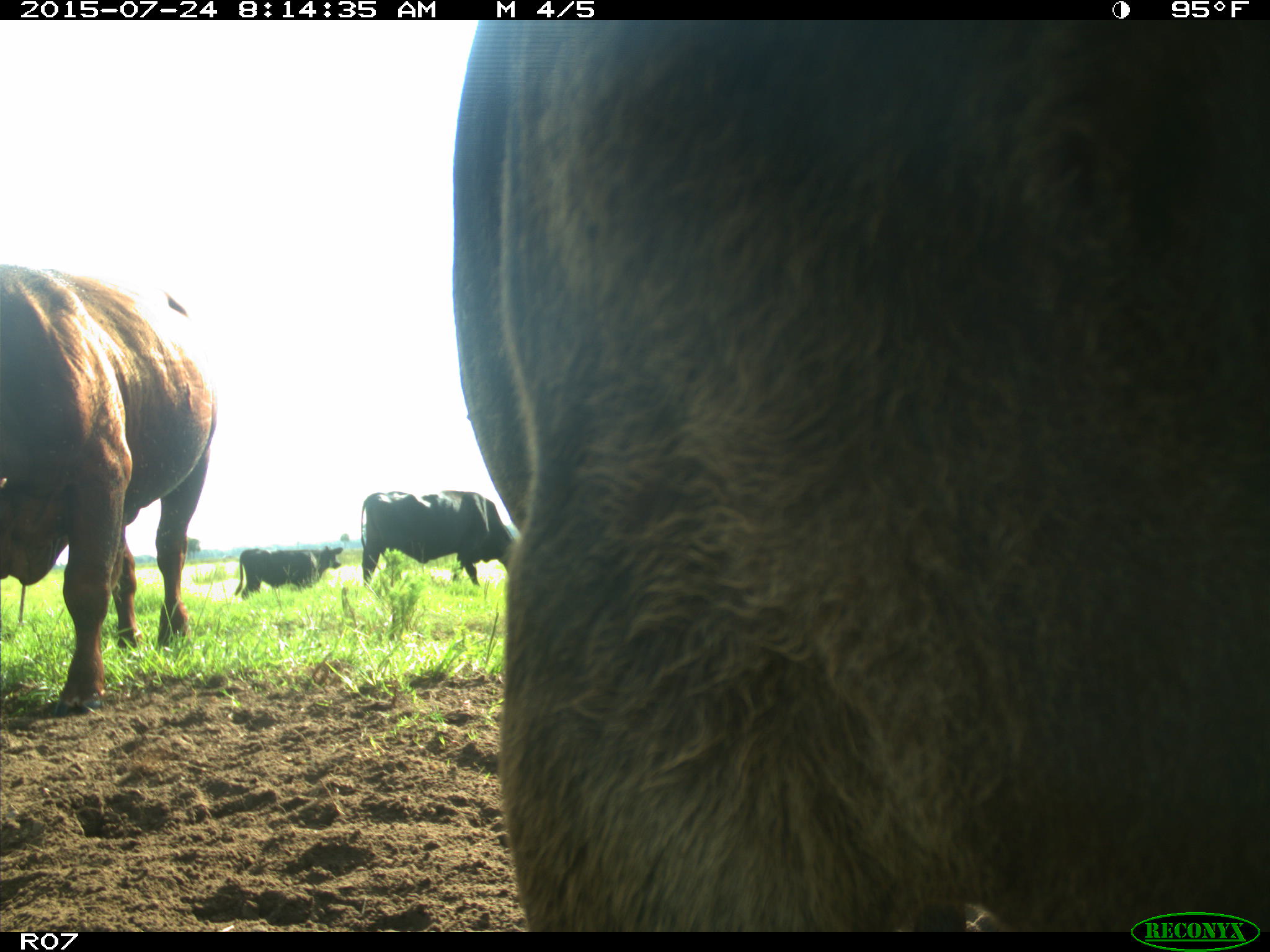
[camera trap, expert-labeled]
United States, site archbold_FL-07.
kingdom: Animalia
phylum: Chordata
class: Mammalia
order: Artiodactyla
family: Bovidae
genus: Bos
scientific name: Bos taurus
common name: domestic cow